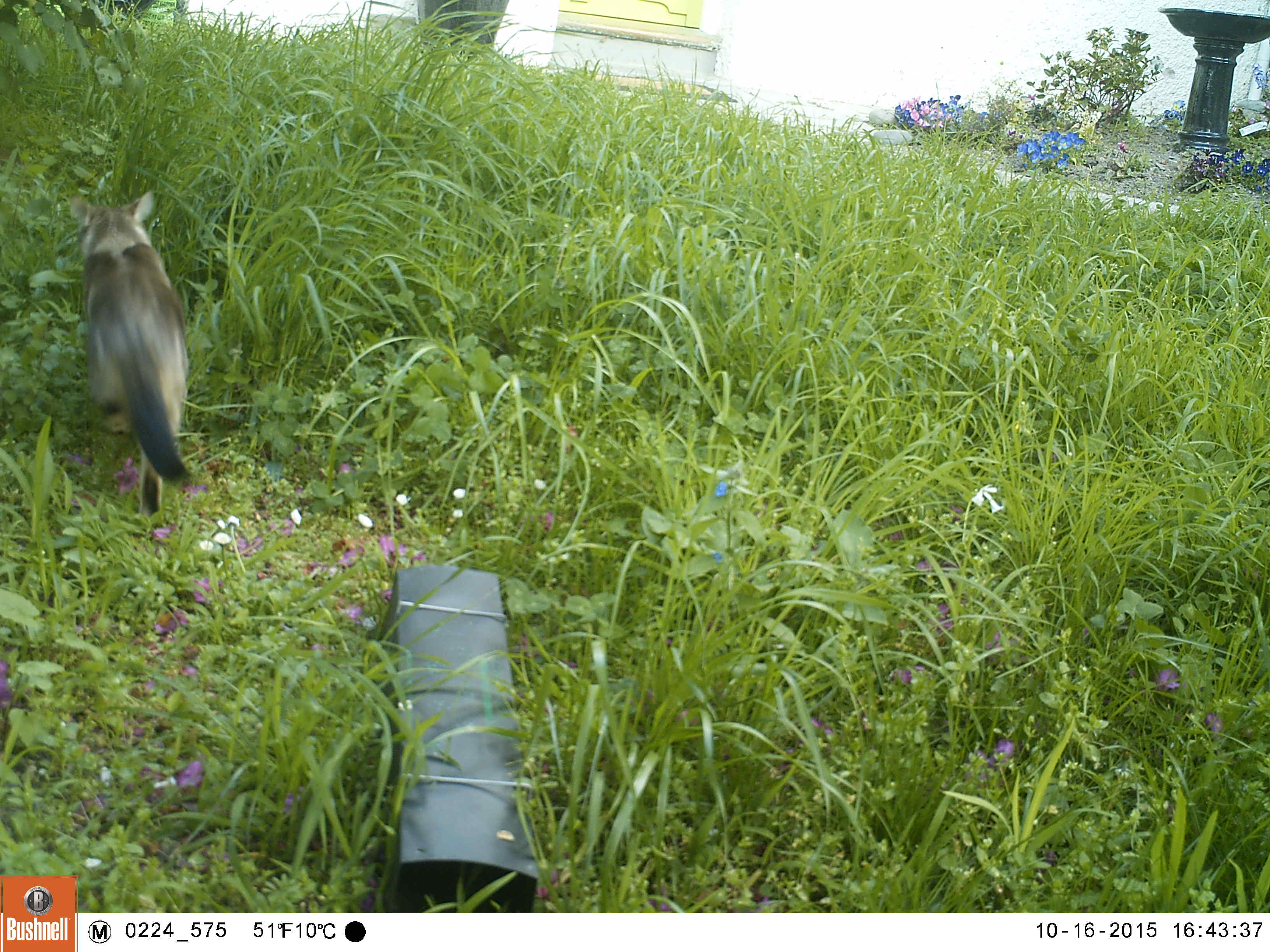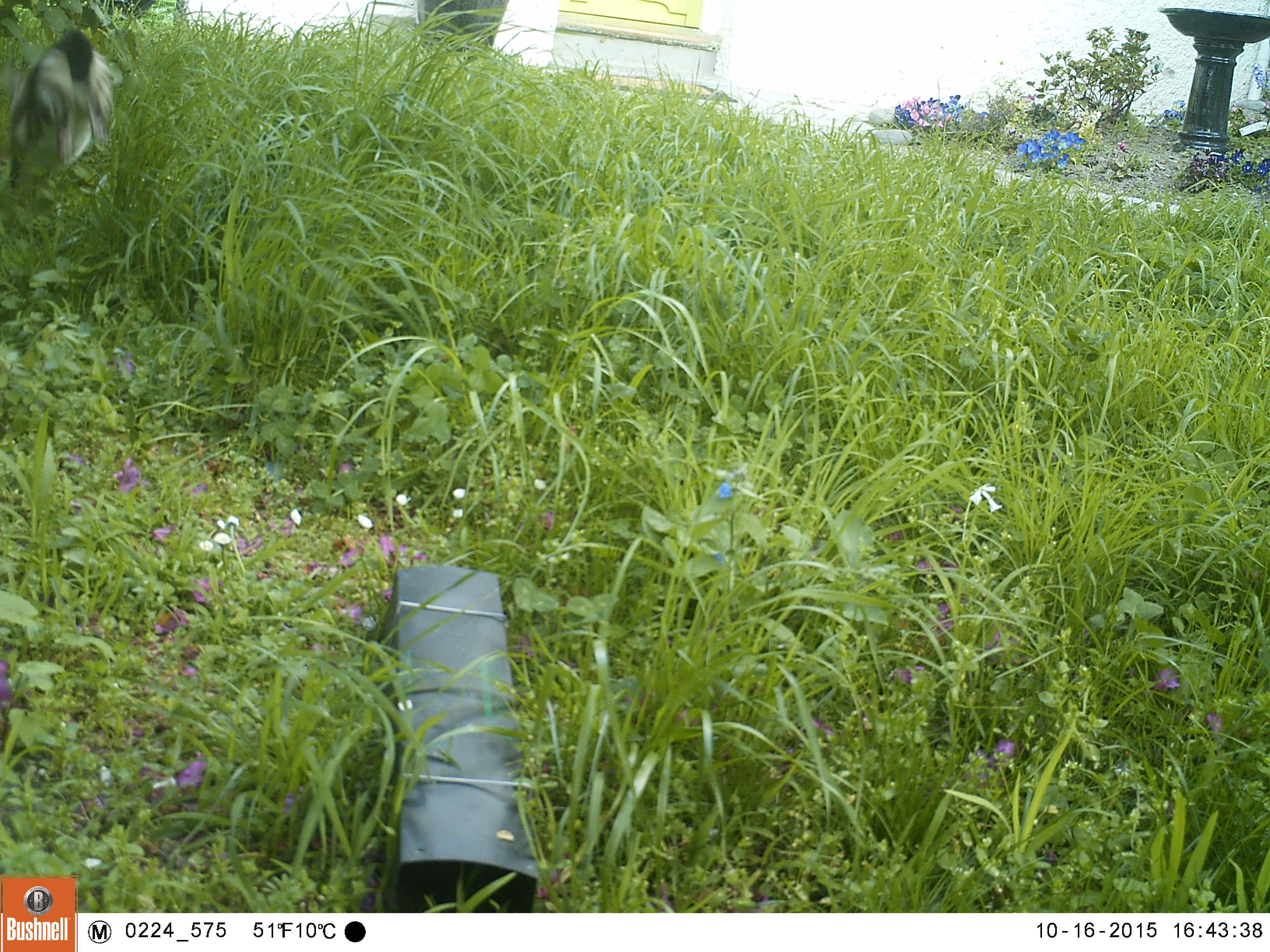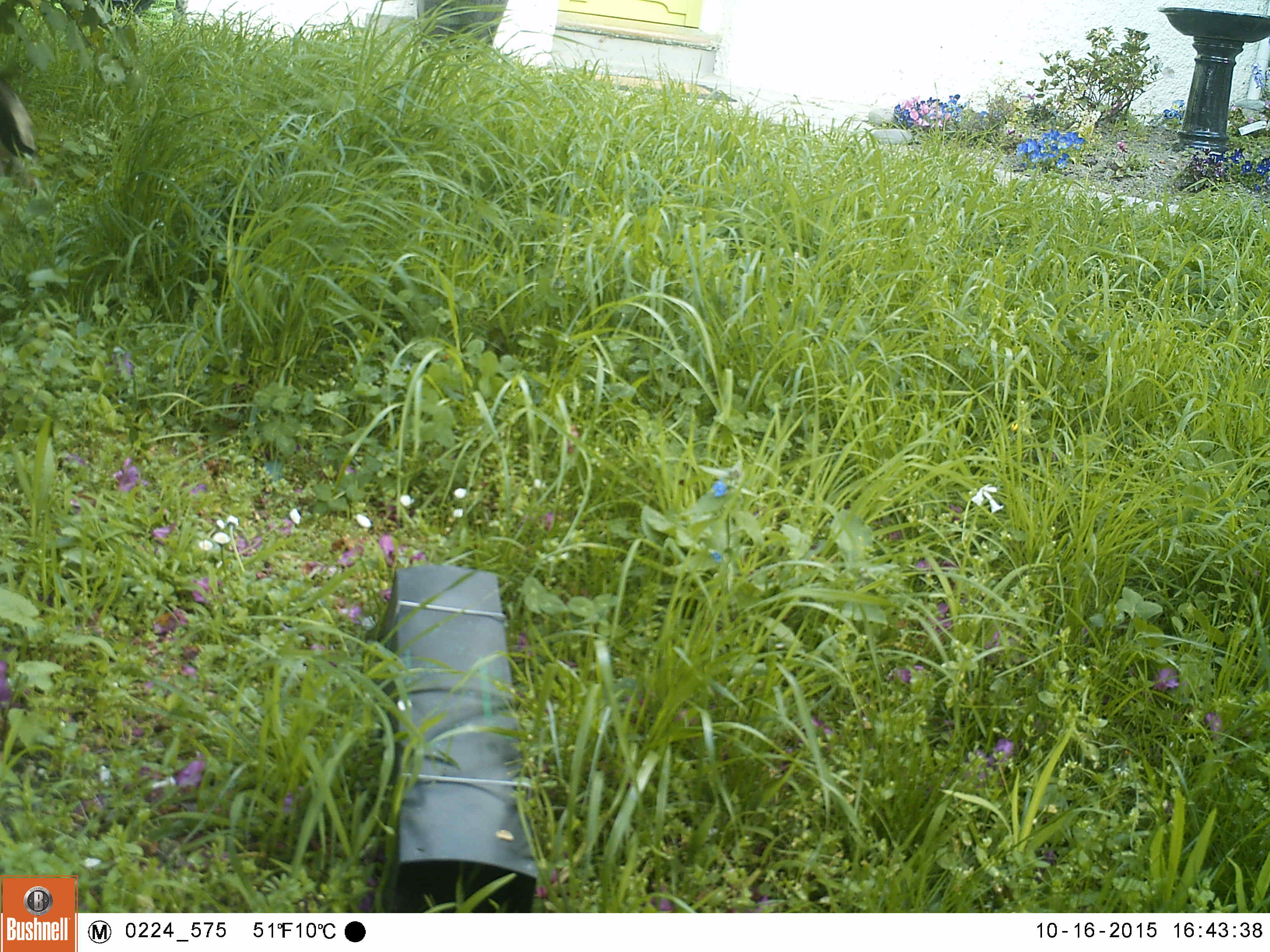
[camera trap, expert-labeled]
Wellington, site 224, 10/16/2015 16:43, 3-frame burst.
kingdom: Animalia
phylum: Chordata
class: Mammalia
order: Carnivora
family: Felidae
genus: Felis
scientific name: Felis catus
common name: cat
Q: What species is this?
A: Cat (Felis catus).